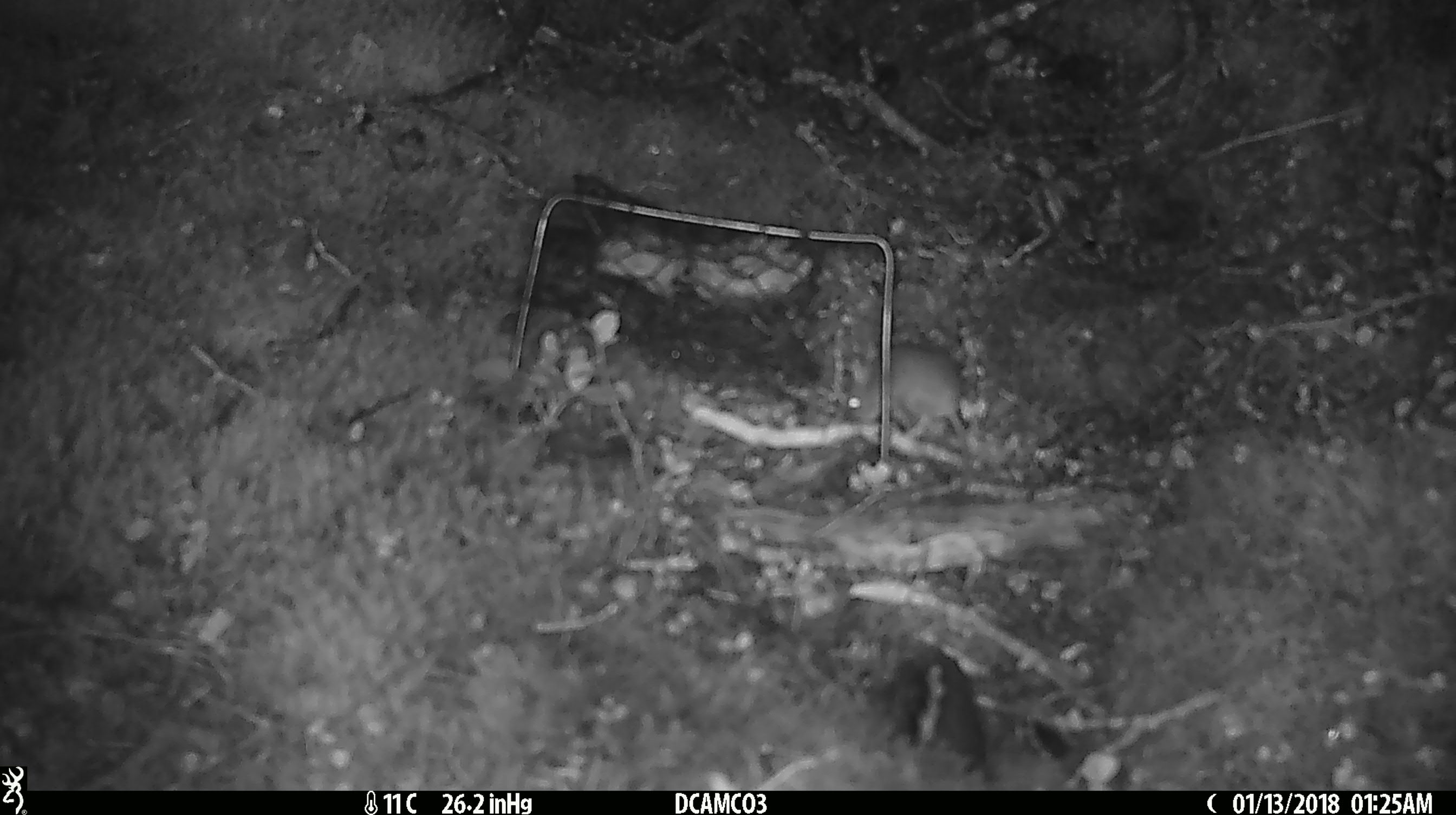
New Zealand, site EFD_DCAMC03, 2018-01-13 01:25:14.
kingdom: Animalia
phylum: Chordata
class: Mammalia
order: Rodentia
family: Muridae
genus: Mus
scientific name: Mus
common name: mouse